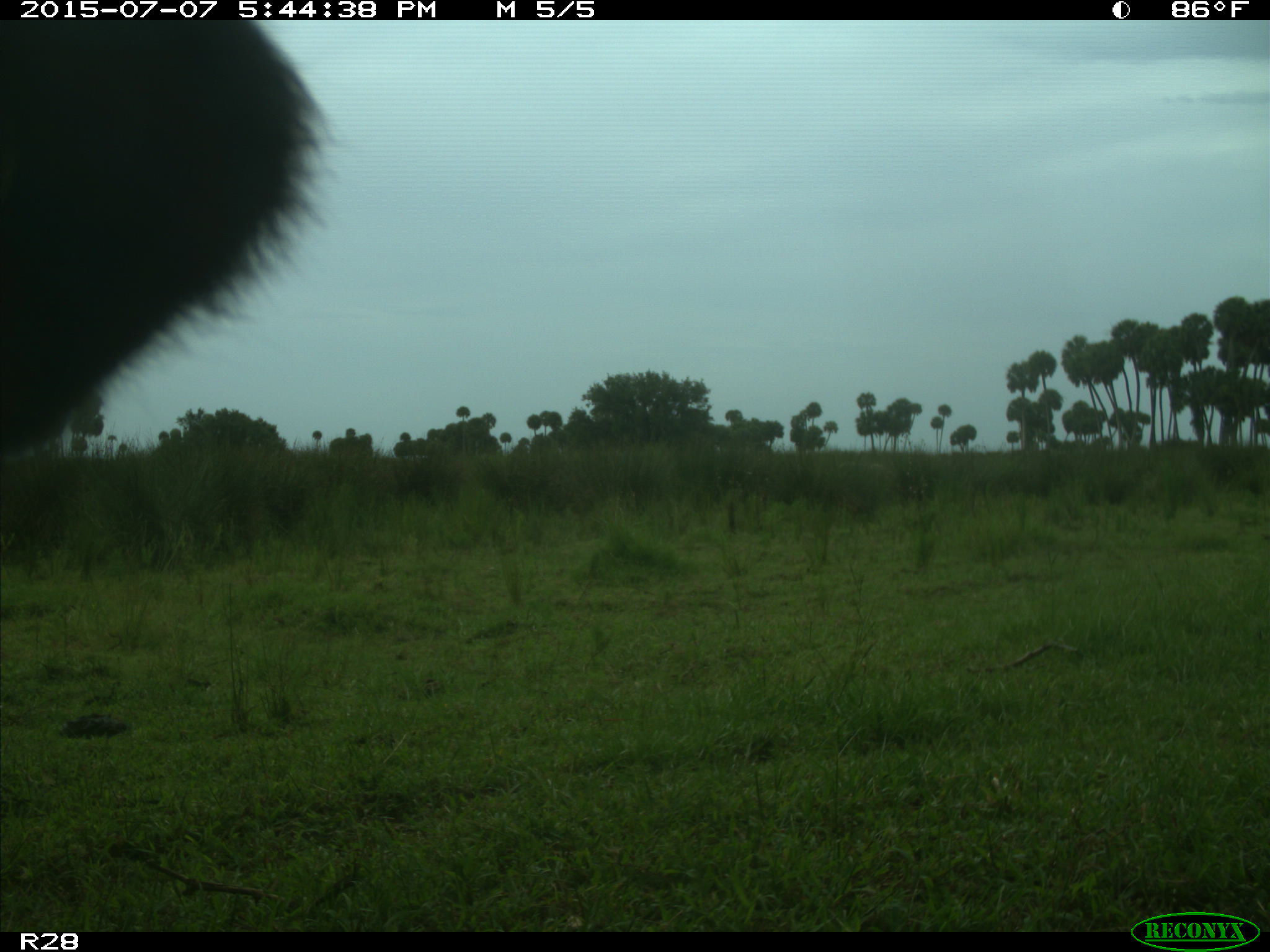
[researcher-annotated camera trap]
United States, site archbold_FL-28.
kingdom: Animalia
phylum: Chordata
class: Mammalia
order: Artiodactyla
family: Bovidae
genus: Bos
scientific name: Bos taurus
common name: domestic cow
Bos taurus (domestic cow).